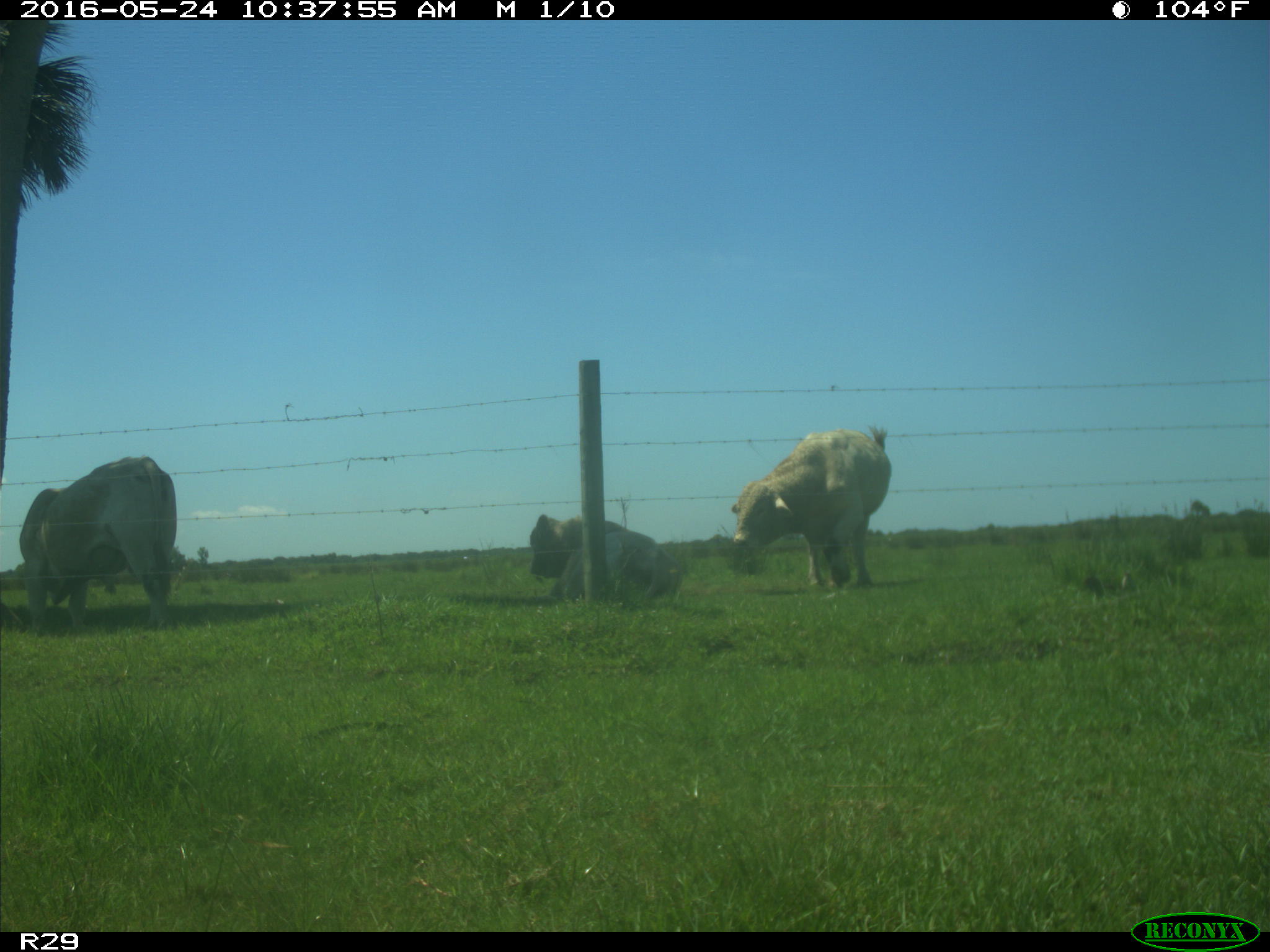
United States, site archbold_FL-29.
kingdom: Animalia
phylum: Chordata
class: Mammalia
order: Artiodactyla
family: Bovidae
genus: Bos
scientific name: Bos taurus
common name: domestic cow